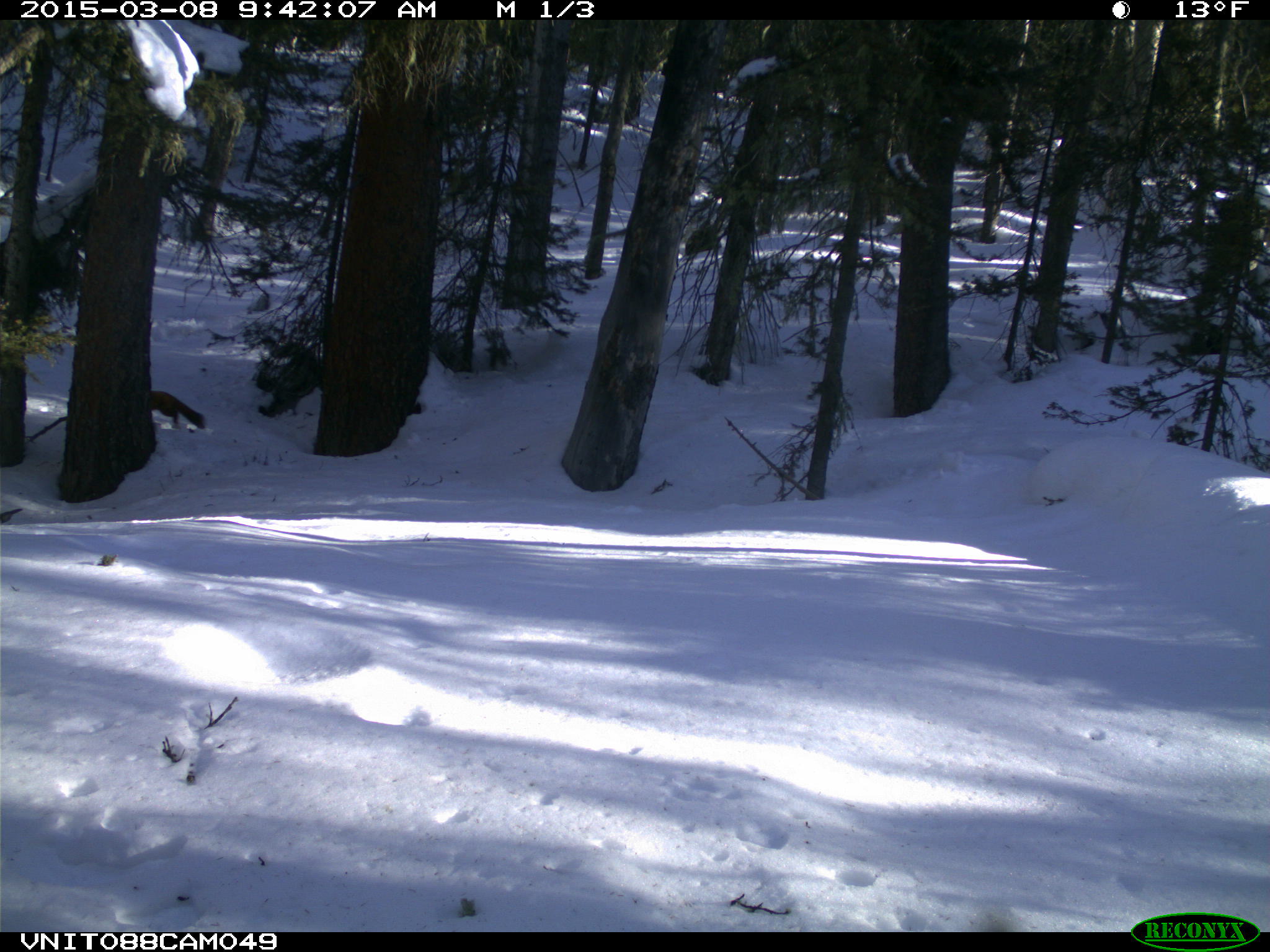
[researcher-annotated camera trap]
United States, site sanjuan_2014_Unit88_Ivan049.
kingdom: Animalia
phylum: Chordata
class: Mammalia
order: Carnivora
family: Mustelidae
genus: Martes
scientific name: Martes americana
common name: american marten